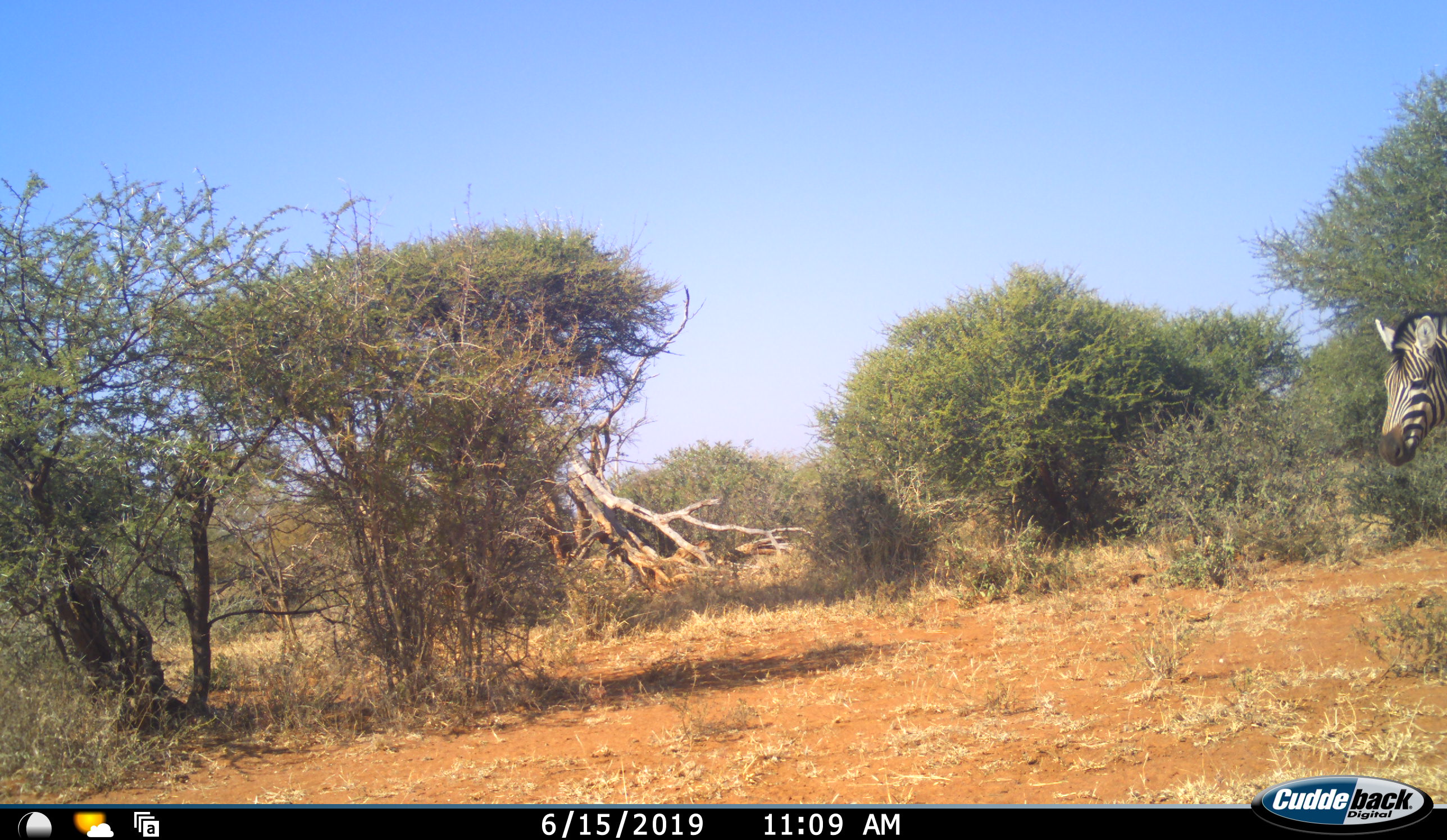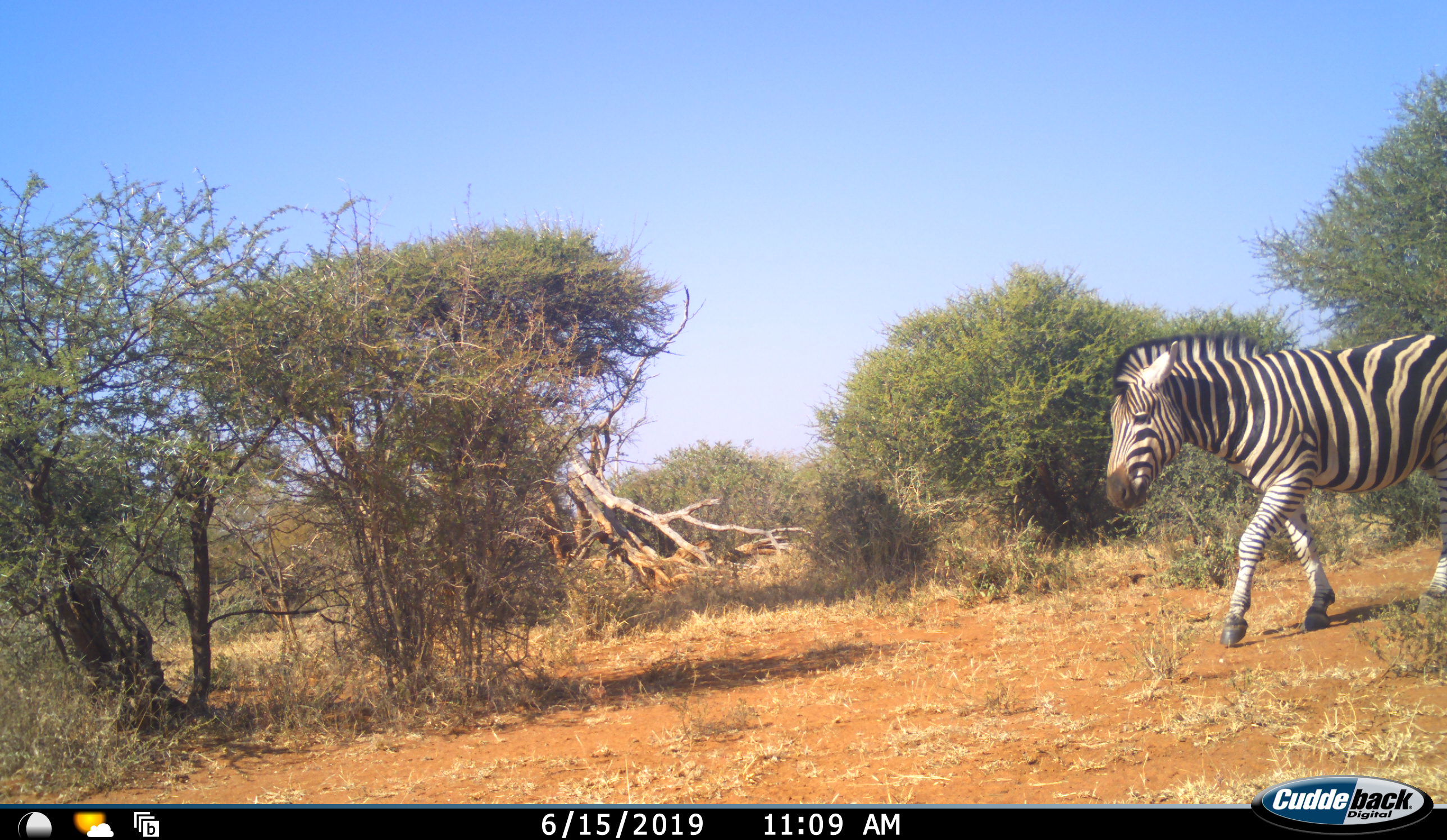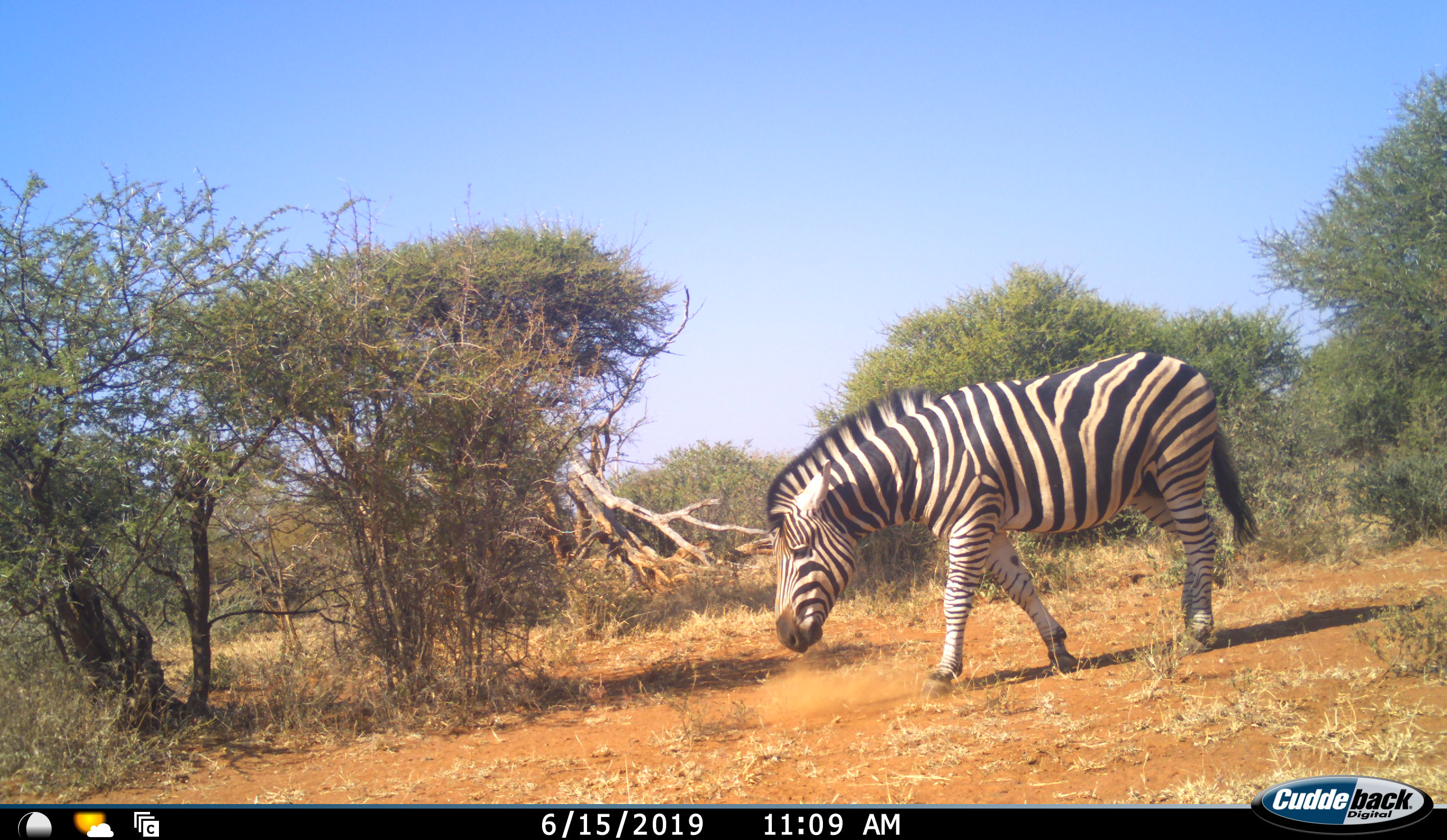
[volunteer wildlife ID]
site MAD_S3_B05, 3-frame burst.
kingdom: Animalia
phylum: Chordata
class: Mammalia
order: Perissodactyla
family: Equidae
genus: Equus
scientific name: Equus quagga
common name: plains zebra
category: zebraplains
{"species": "zebraplains (plains zebra) (Equus quagga)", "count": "1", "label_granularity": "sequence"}